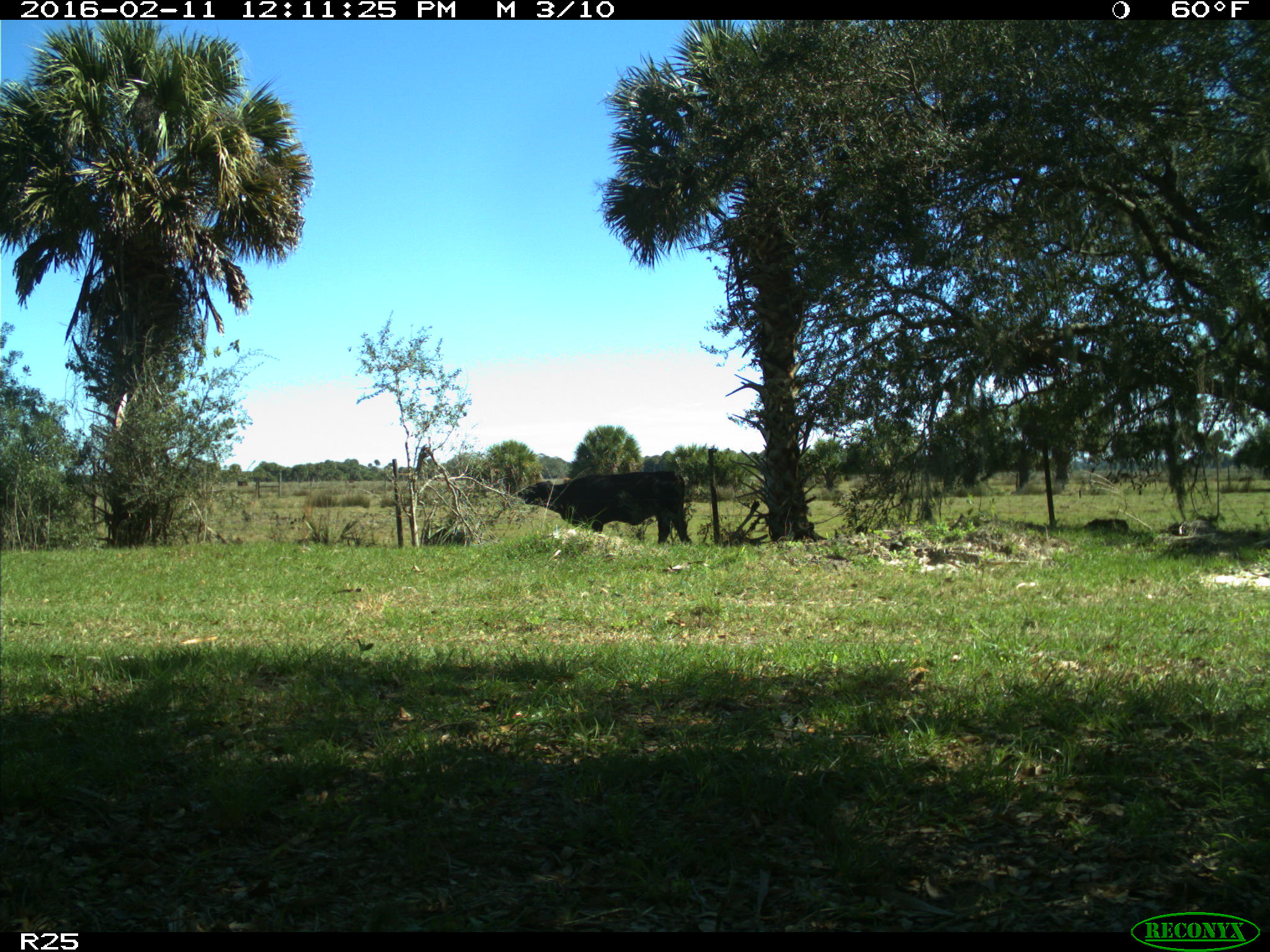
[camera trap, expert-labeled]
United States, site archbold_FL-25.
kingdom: Animalia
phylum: Chordata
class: Mammalia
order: Artiodactyla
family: Bovidae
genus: Bos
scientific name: Bos taurus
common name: domestic cow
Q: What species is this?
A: Bos taurus (domestic cow).